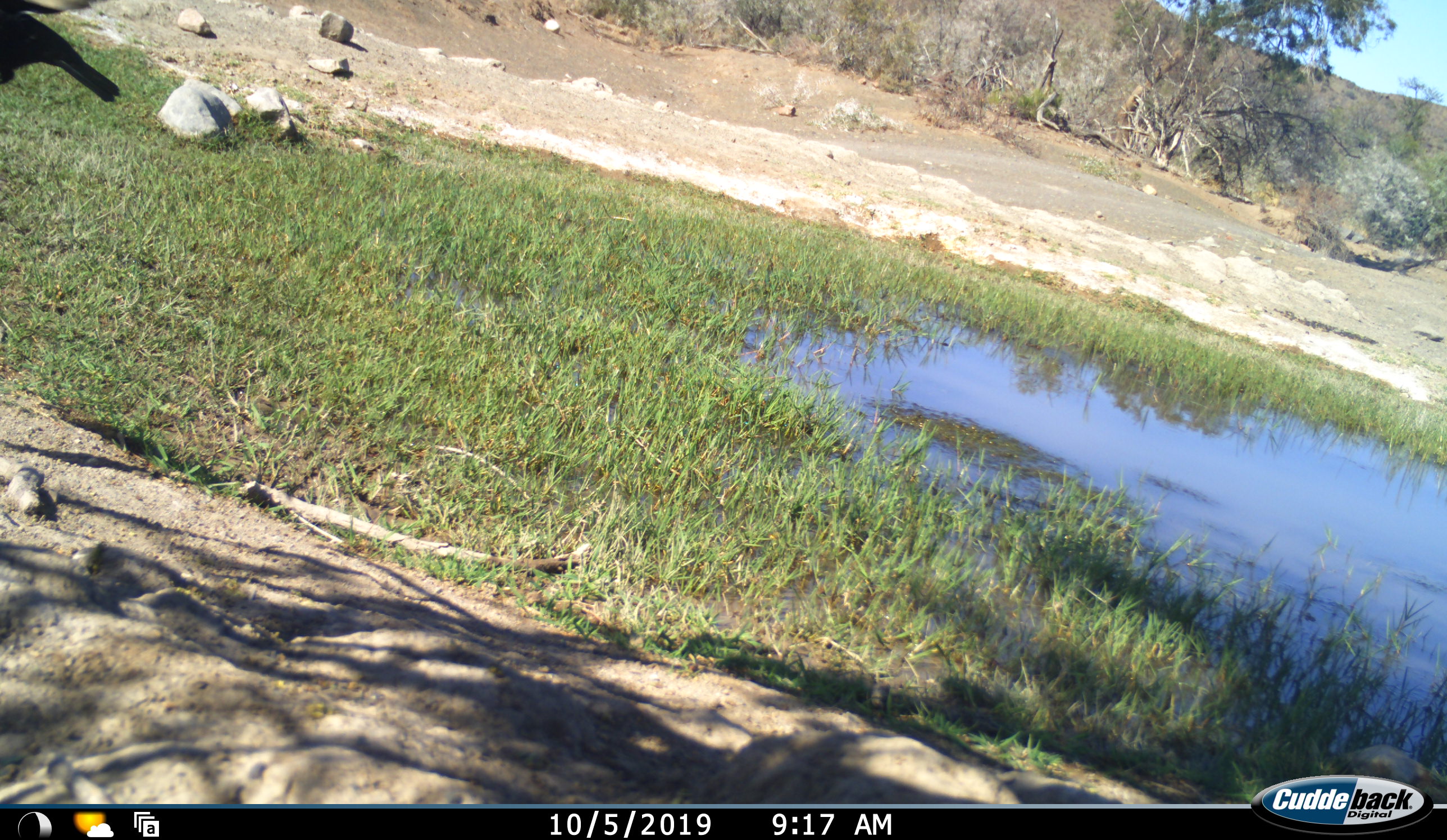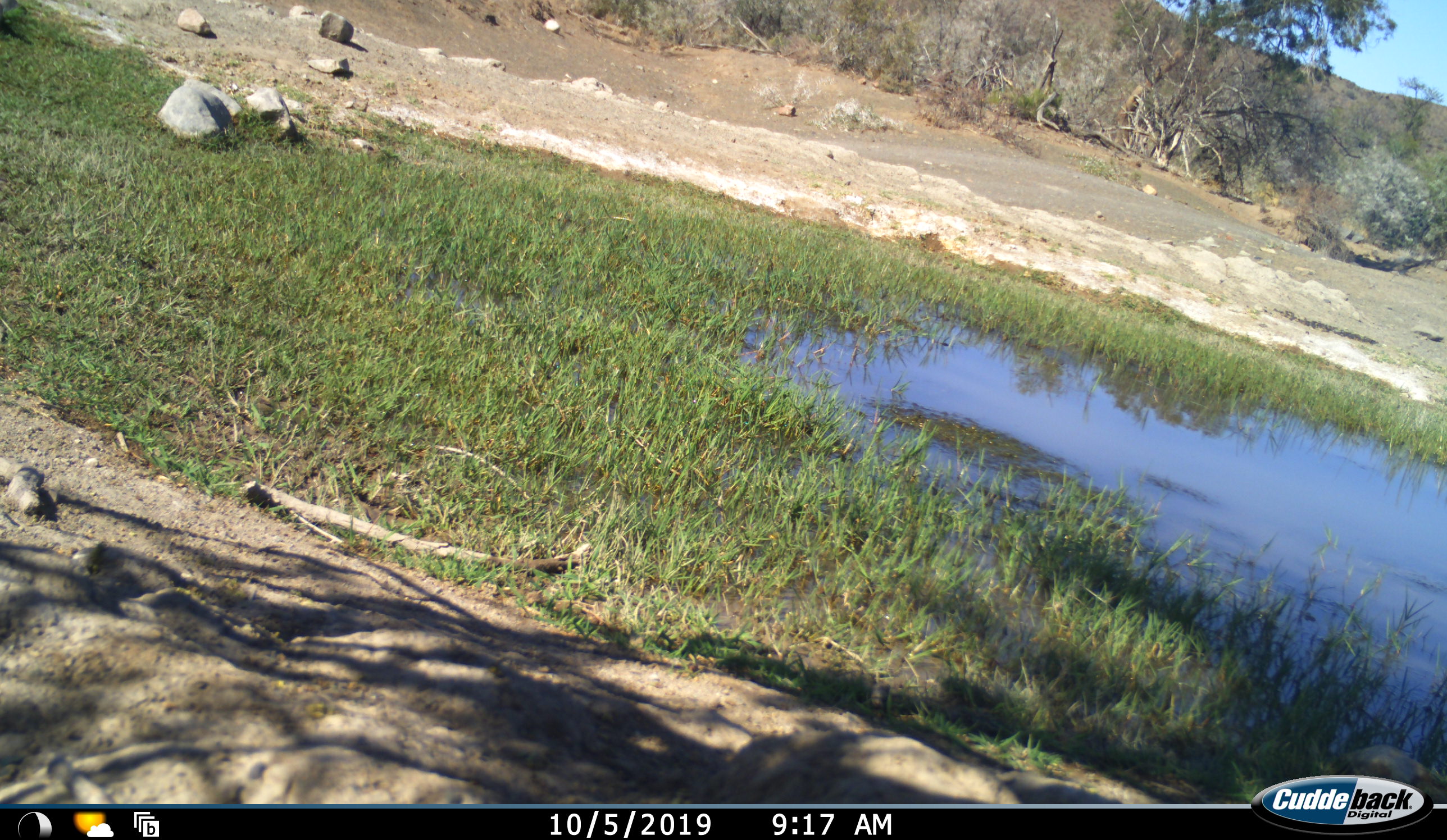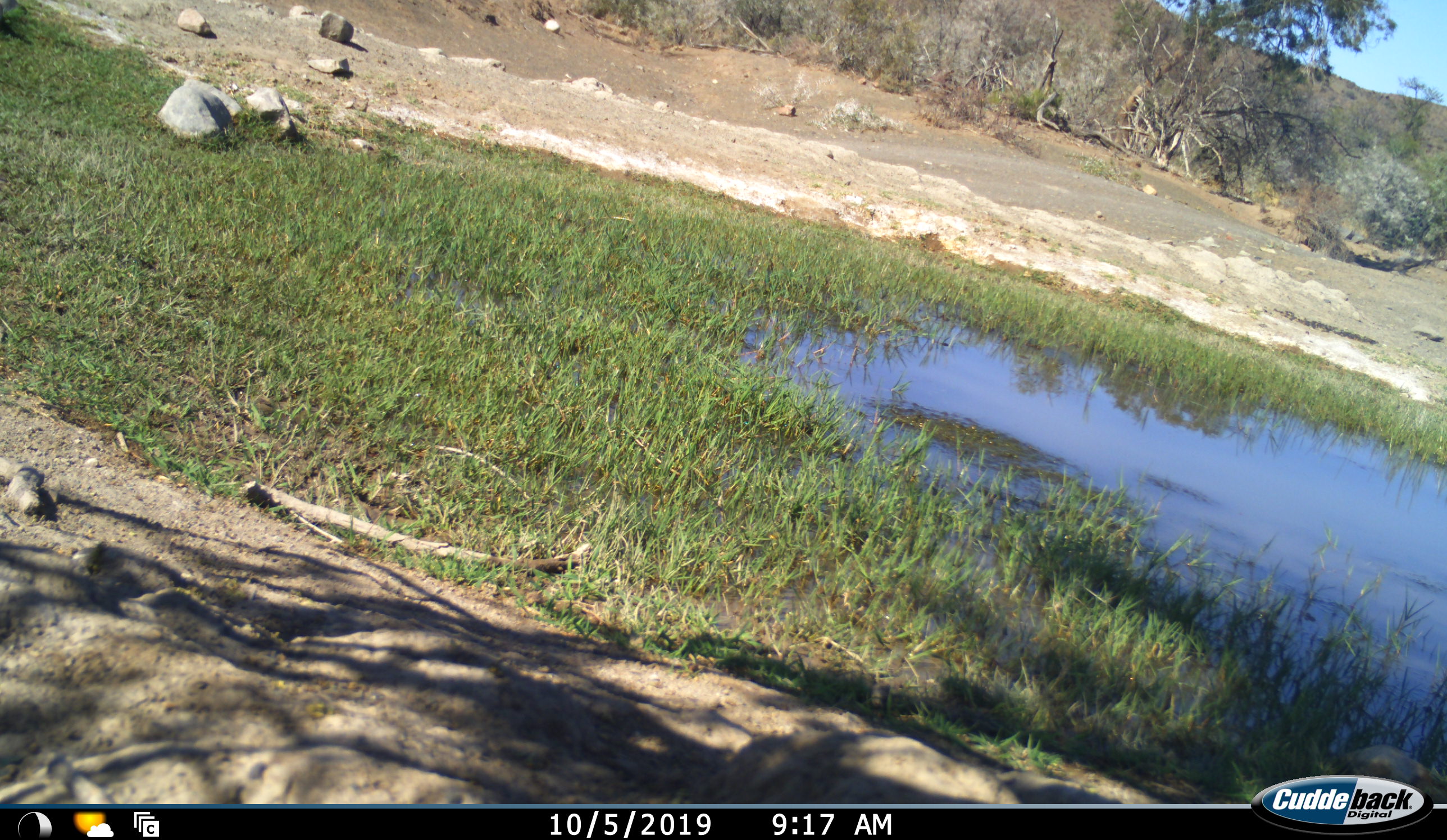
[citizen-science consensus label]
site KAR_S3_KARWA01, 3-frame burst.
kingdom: Animalia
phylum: Chordata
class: Aves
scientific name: Aves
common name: bird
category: birdother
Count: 1.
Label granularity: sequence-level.